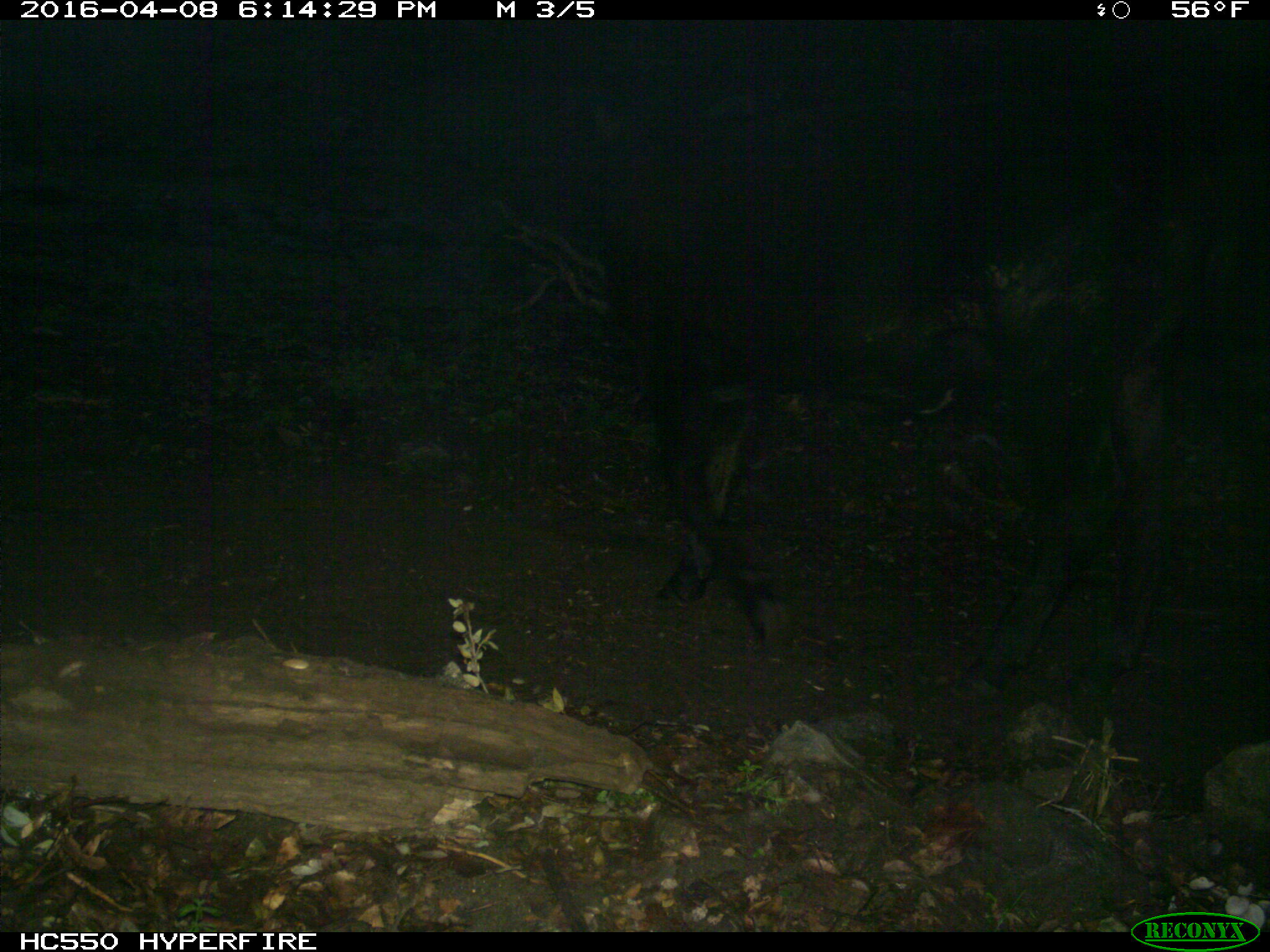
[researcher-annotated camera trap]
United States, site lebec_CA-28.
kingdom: Animalia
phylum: Chordata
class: Mammalia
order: Artiodactyla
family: Bovidae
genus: Bos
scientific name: Bos taurus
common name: domestic cow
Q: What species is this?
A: Bos taurus (domestic cow).